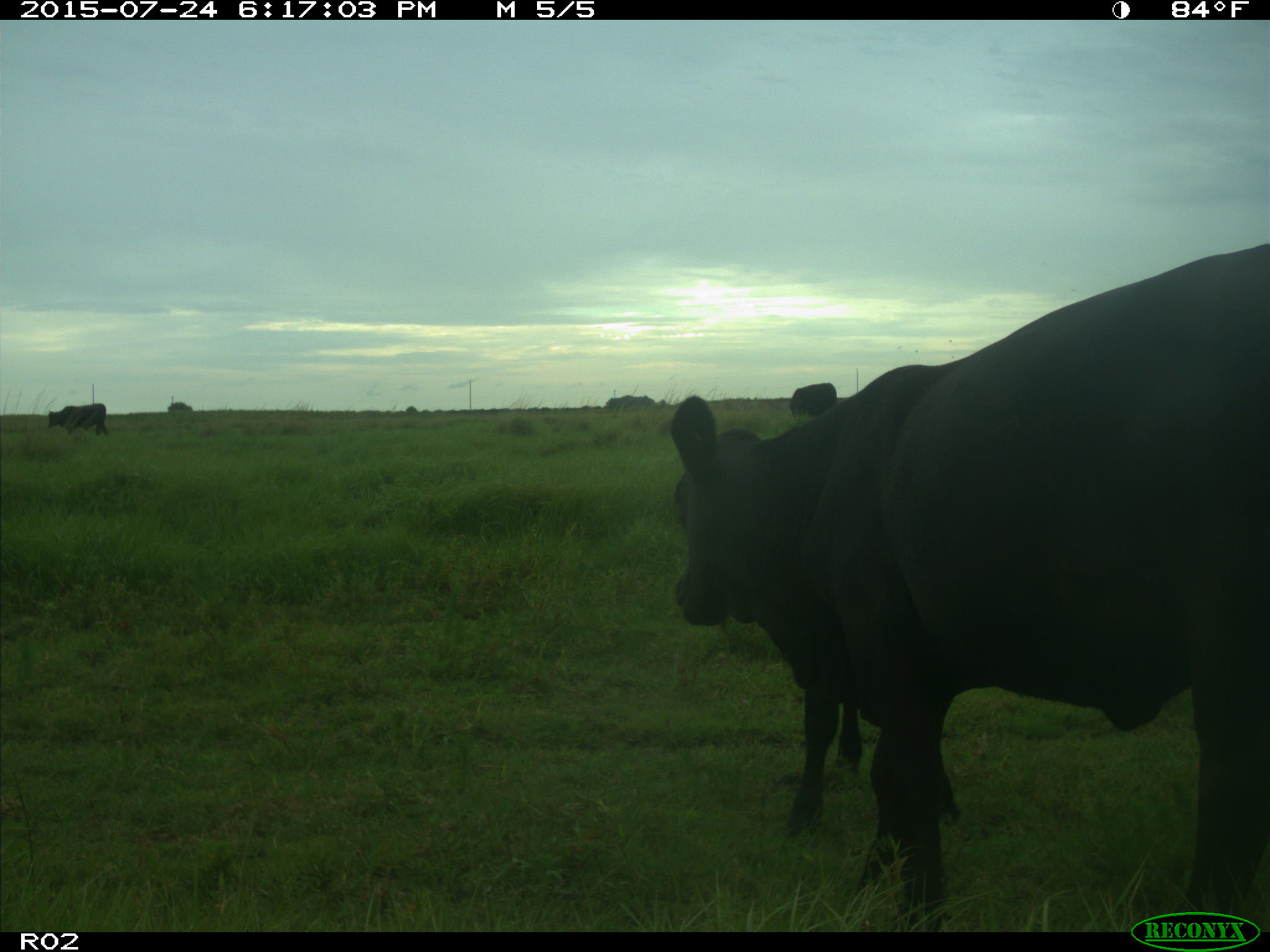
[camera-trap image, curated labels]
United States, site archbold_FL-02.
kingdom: Animalia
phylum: Chordata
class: Mammalia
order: Artiodactyla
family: Bovidae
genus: Bos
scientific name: Bos taurus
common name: domestic cow